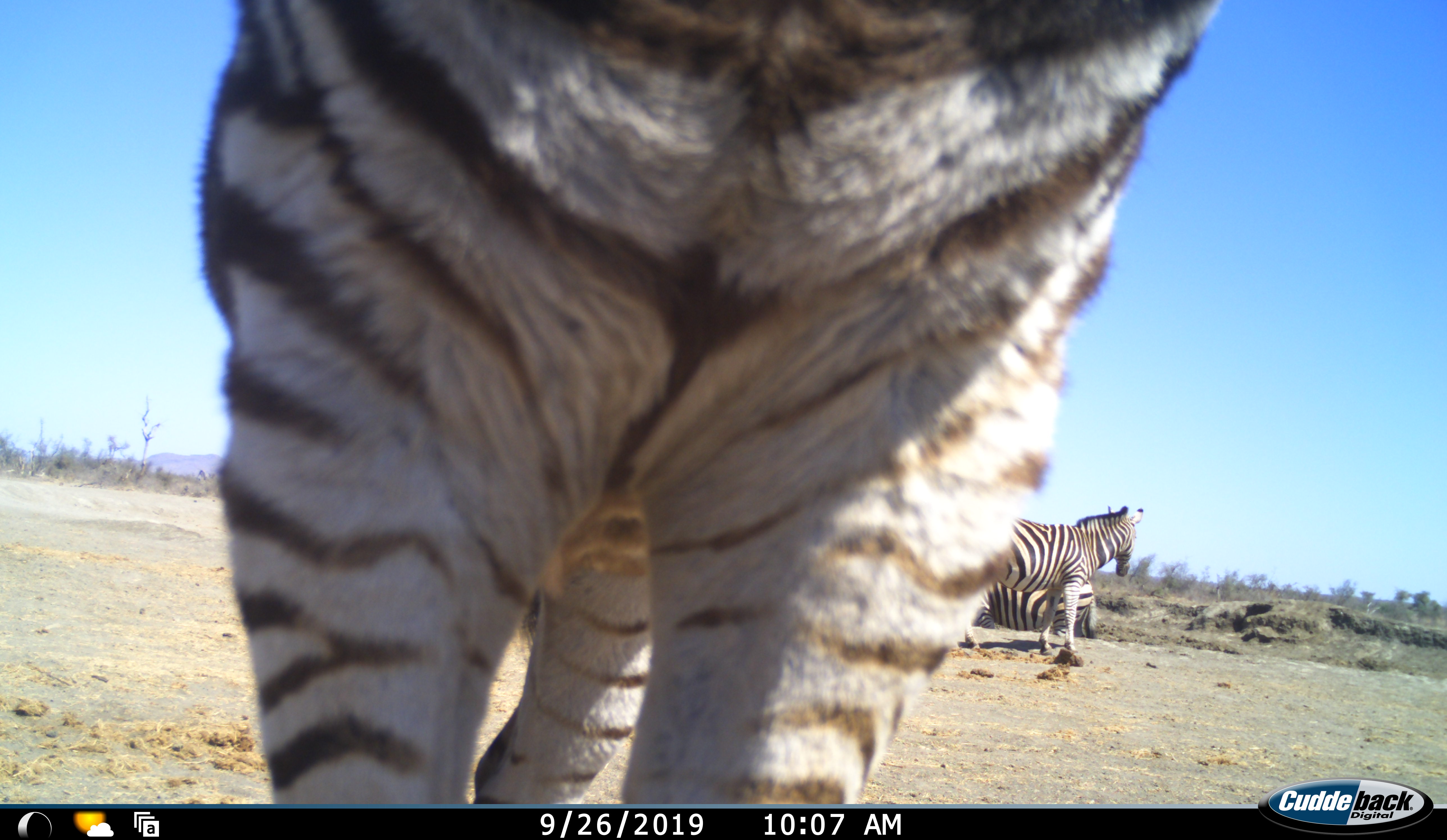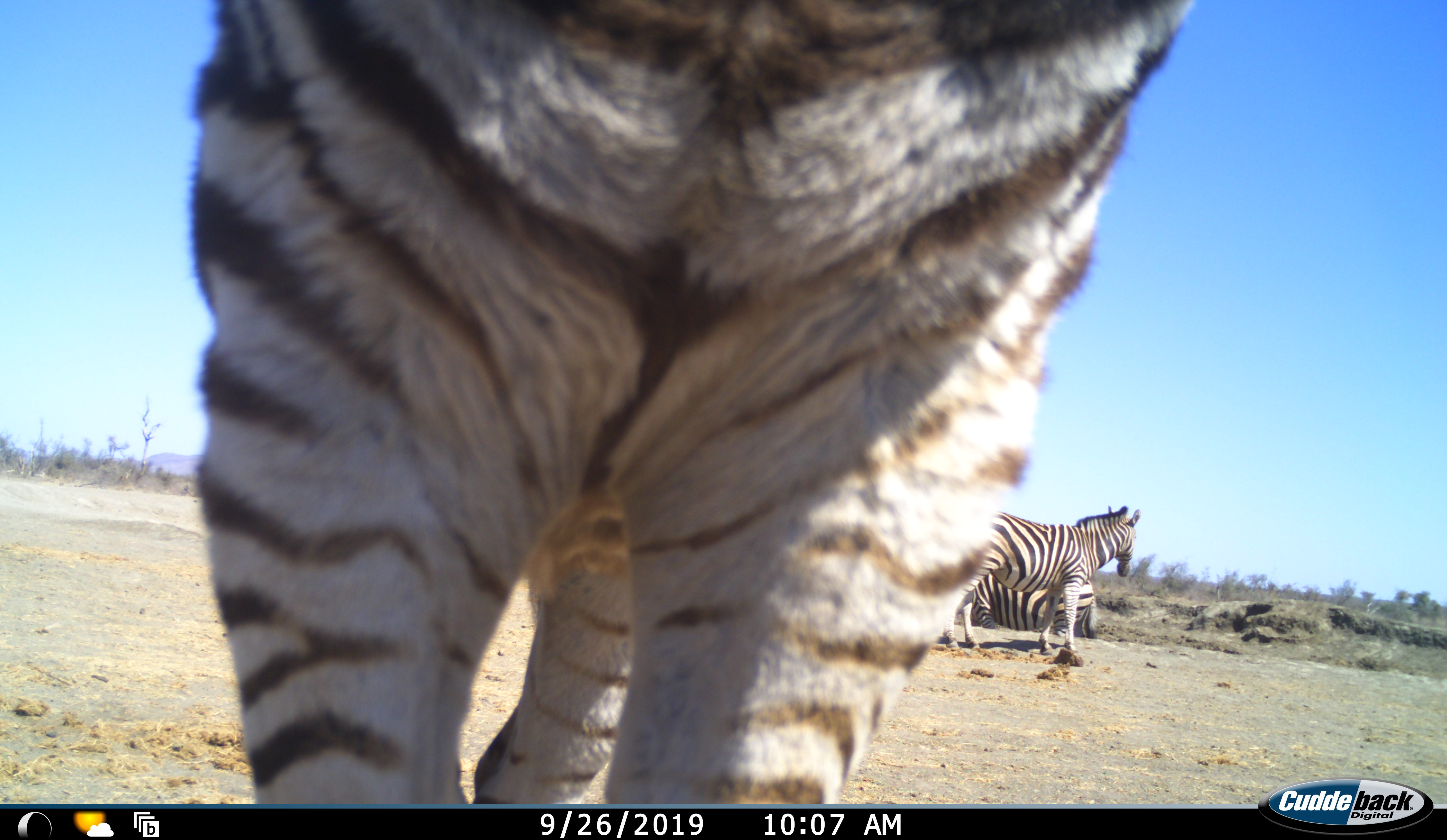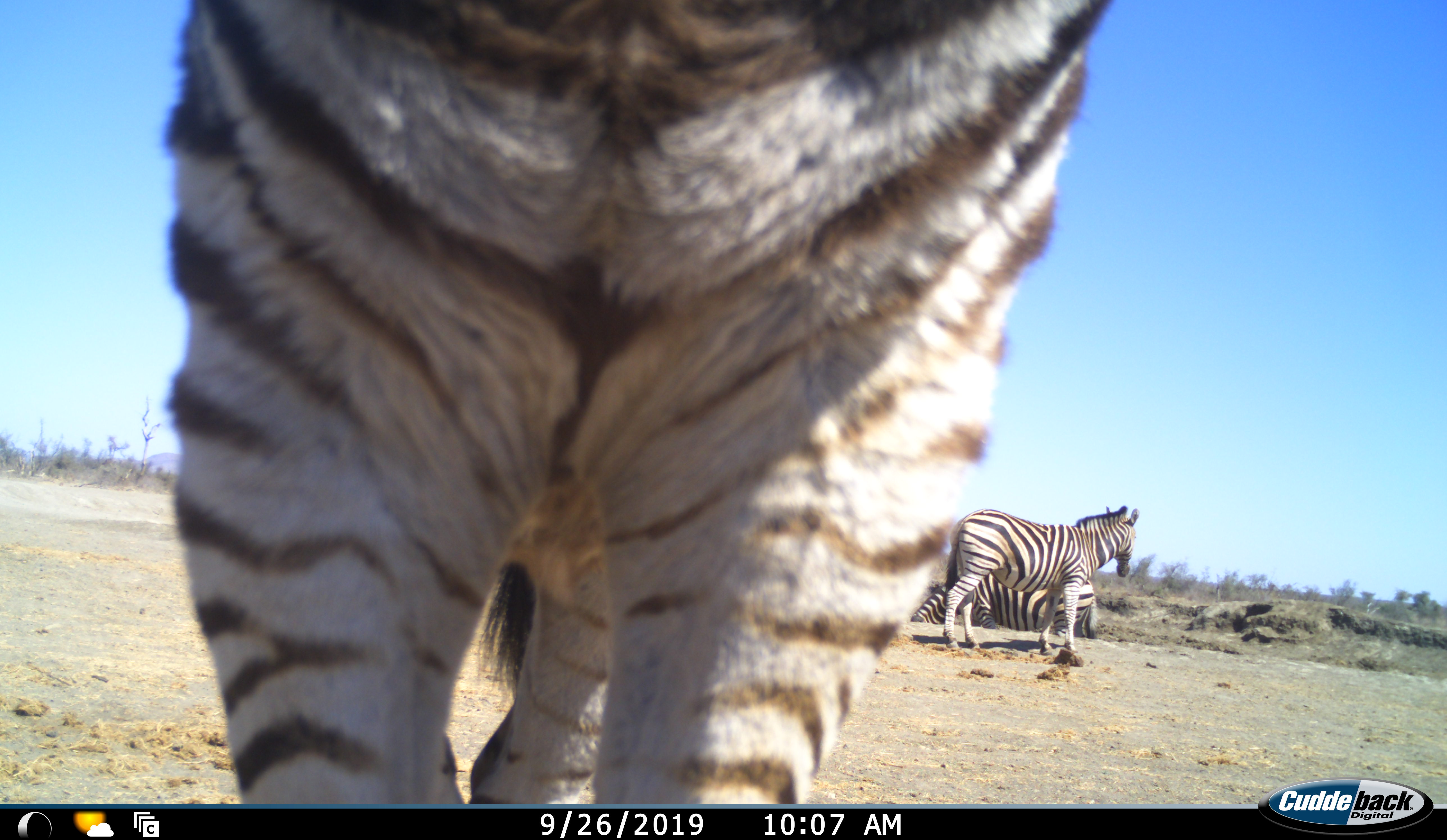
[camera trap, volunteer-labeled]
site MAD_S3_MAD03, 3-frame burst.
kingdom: Animalia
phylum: Chordata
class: Mammalia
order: Perissodactyla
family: Equidae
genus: Equus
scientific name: Equus quagga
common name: plains zebra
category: zebraplains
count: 3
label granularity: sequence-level